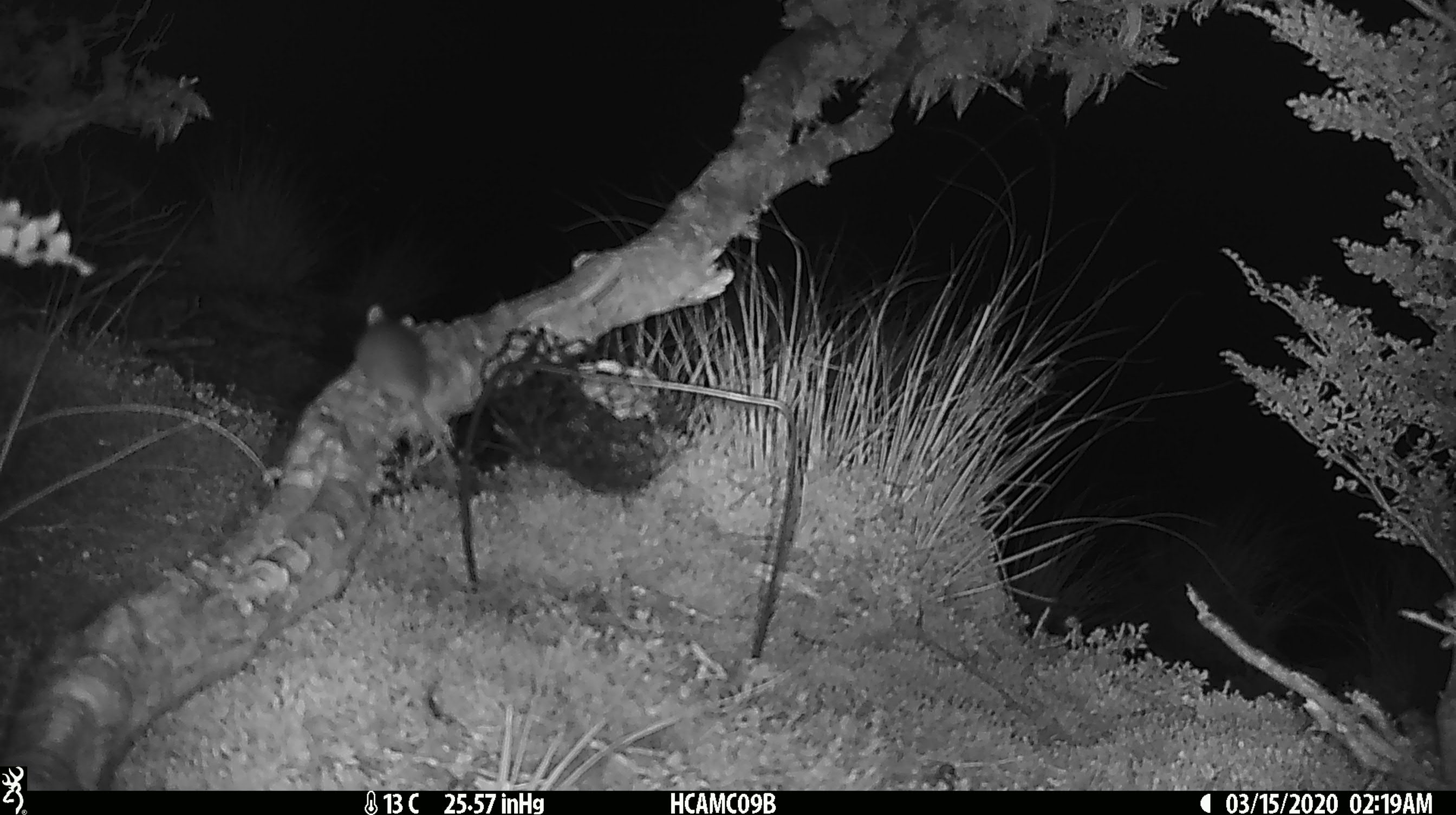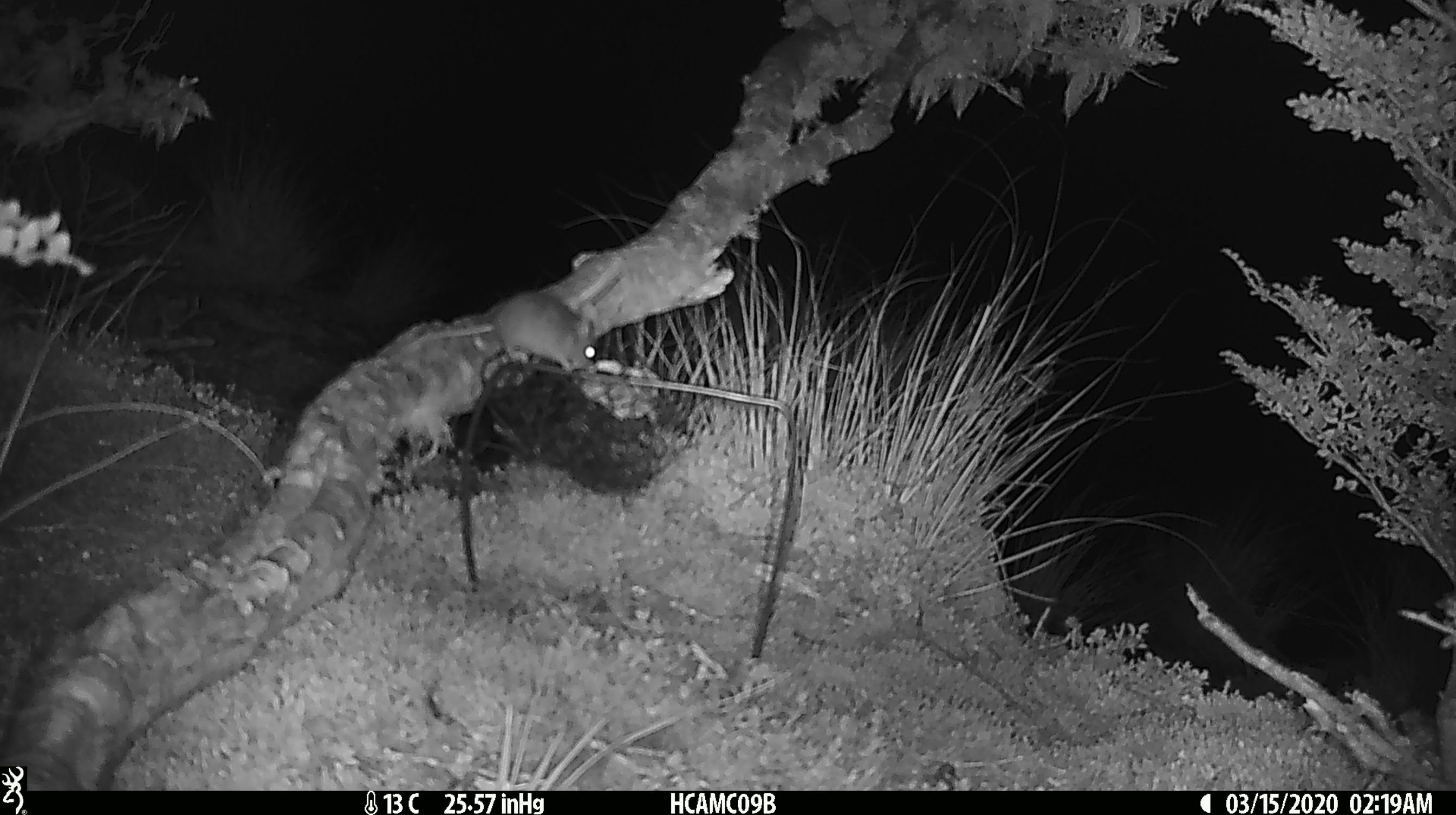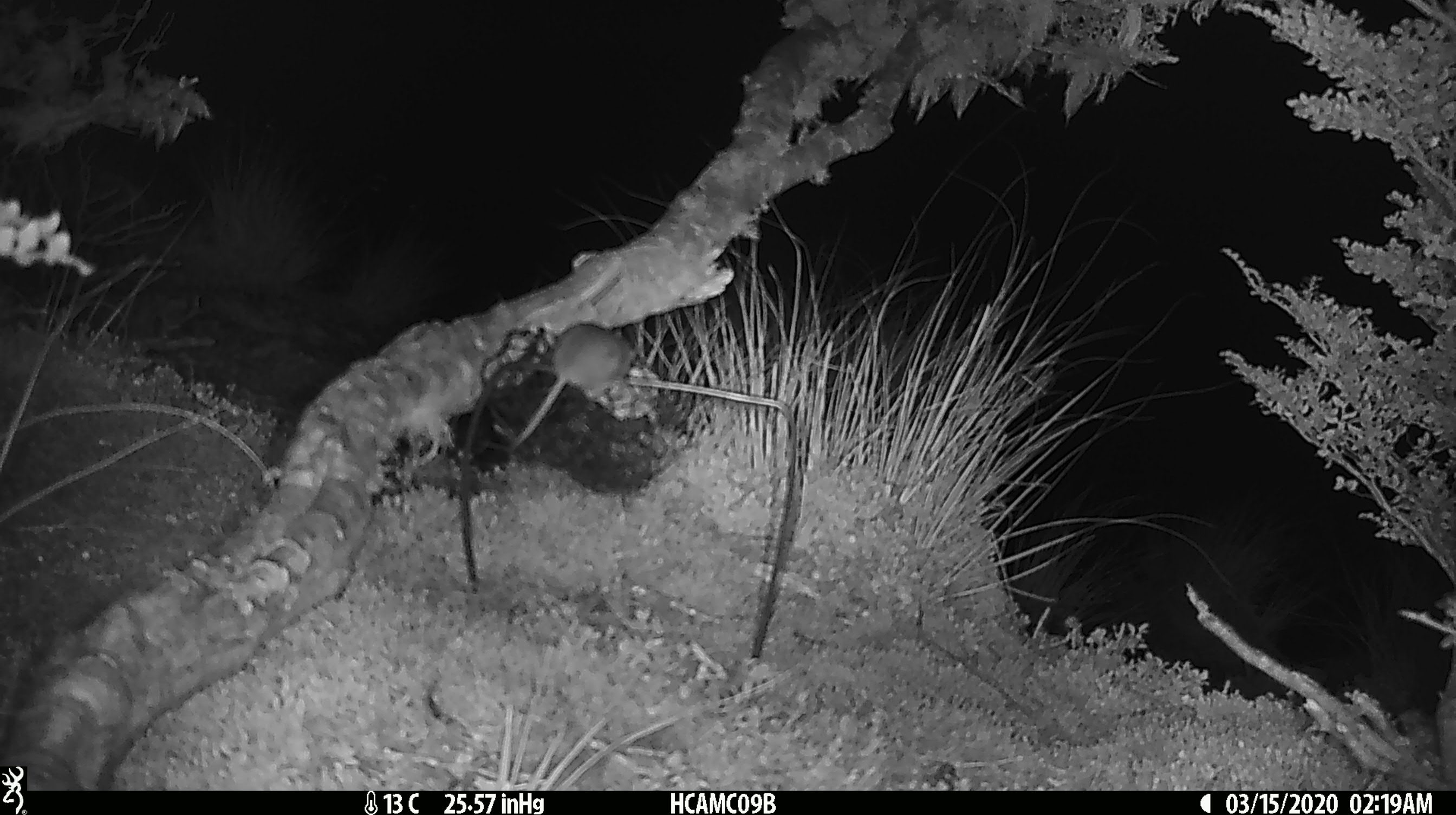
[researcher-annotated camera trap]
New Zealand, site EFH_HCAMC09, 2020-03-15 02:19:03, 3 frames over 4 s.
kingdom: Animalia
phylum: Chordata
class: Mammalia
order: Rodentia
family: Muridae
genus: Mus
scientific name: Mus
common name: mouse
Mouse (Mus).